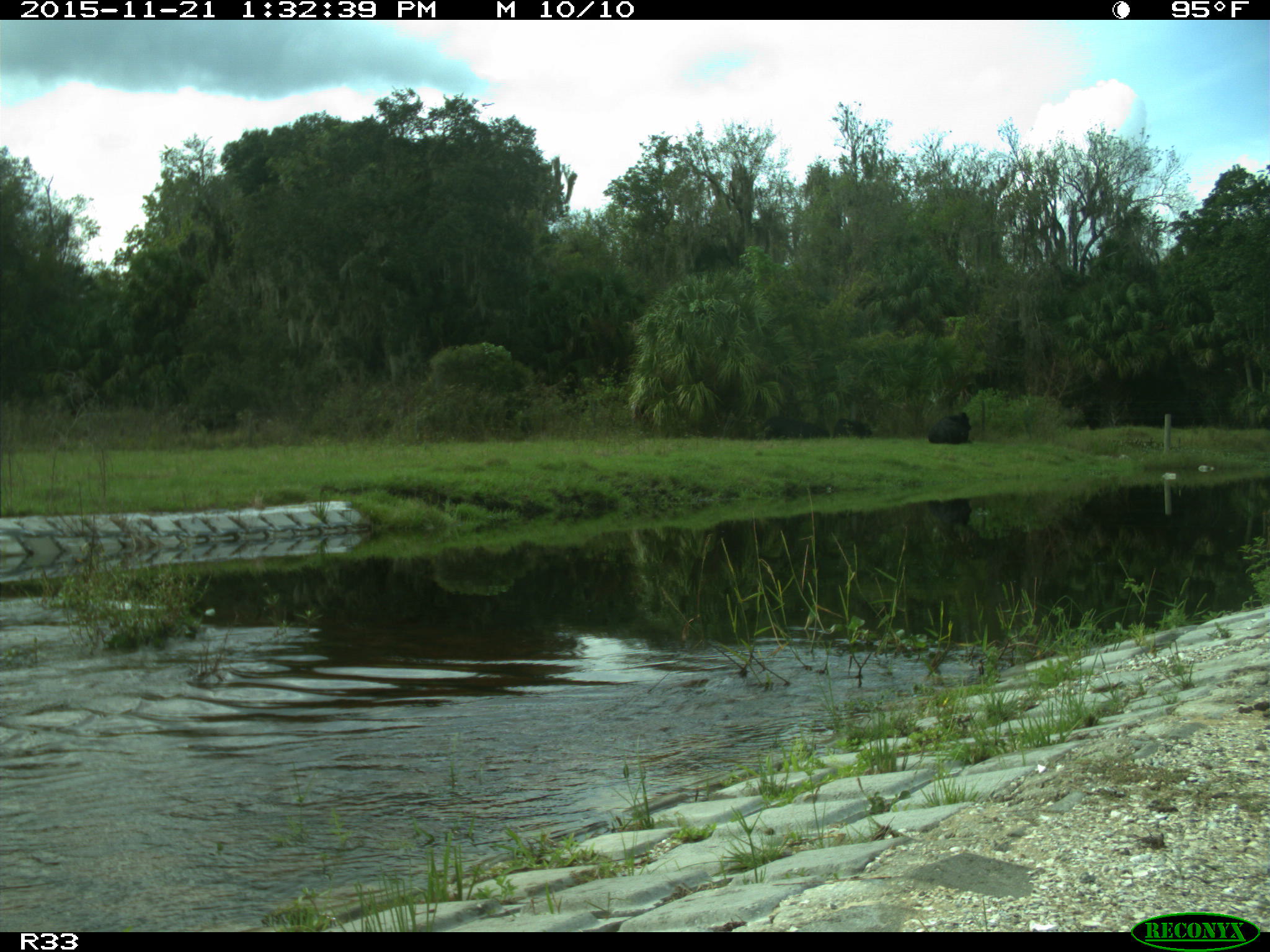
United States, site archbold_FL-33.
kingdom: Animalia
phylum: Chordata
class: Mammalia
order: Artiodactyla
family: Bovidae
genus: Bos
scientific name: Bos taurus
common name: domestic cow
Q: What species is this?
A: Bos taurus (domestic cow).